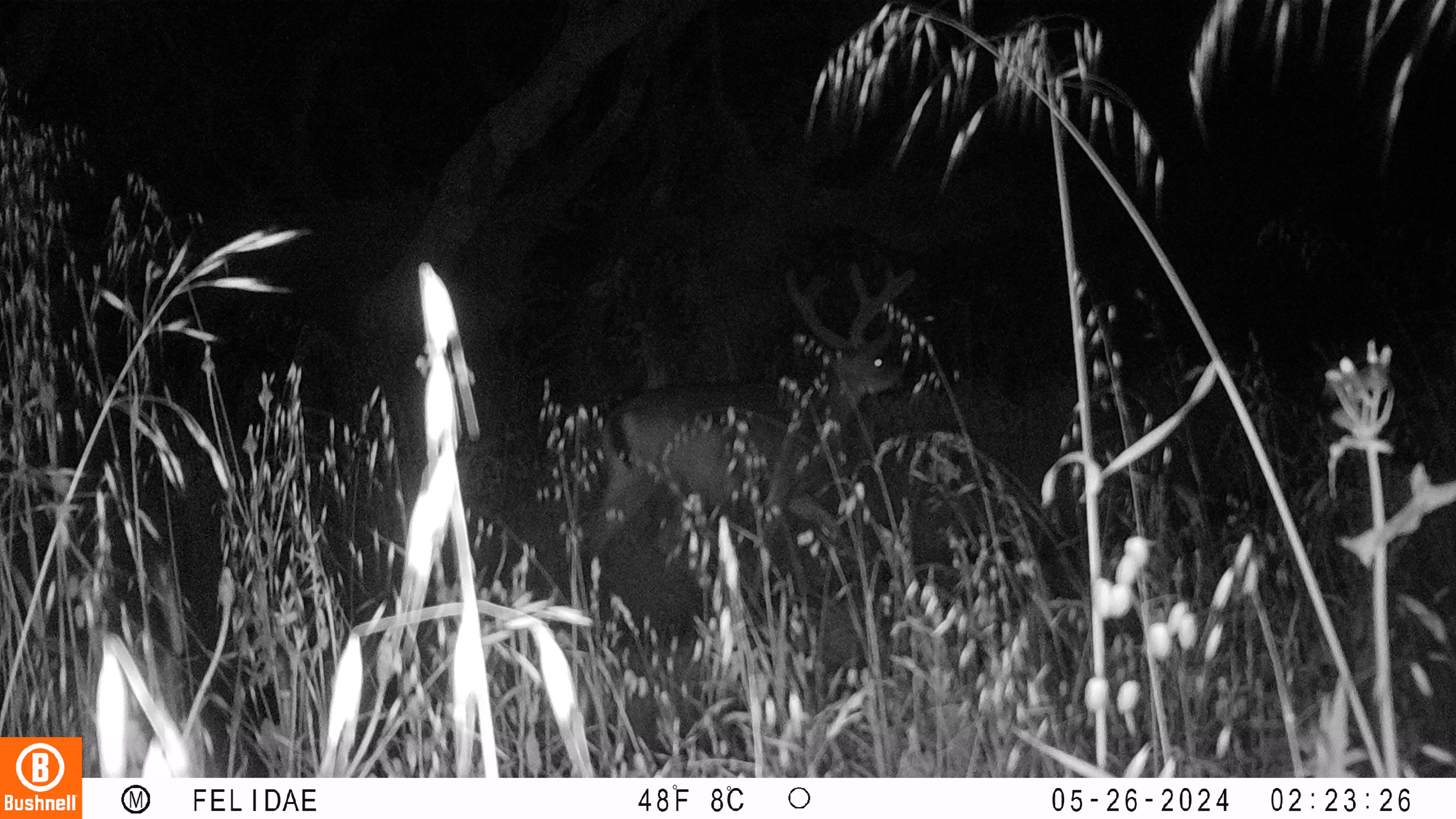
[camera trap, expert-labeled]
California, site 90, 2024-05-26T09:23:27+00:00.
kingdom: Animalia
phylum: Chordata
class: Mammalia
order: Artiodactyla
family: Cervidae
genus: Odocoileus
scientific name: Odocoileus hemionus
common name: mule deer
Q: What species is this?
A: Mule deer (Odocoileus hemionus).